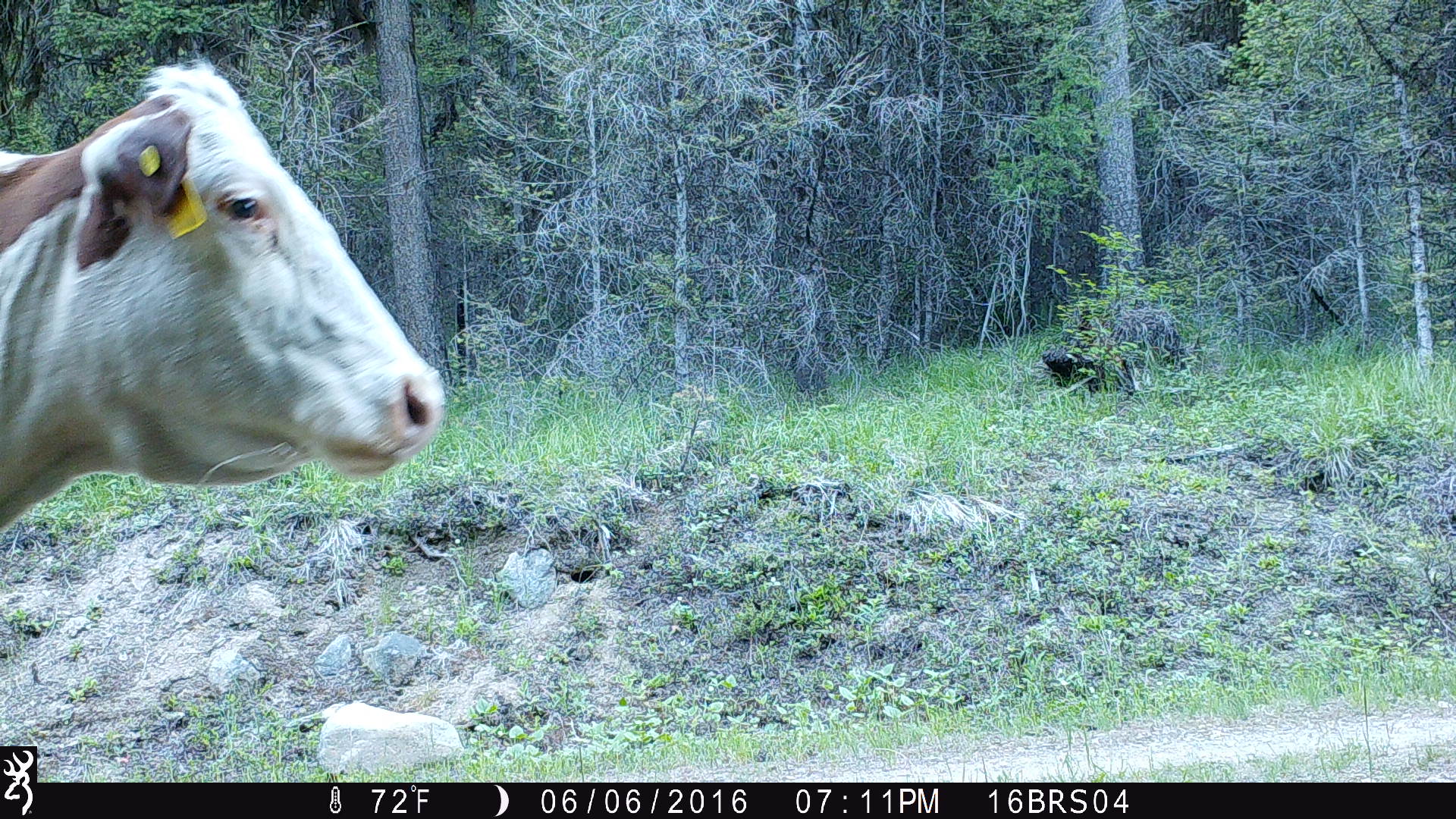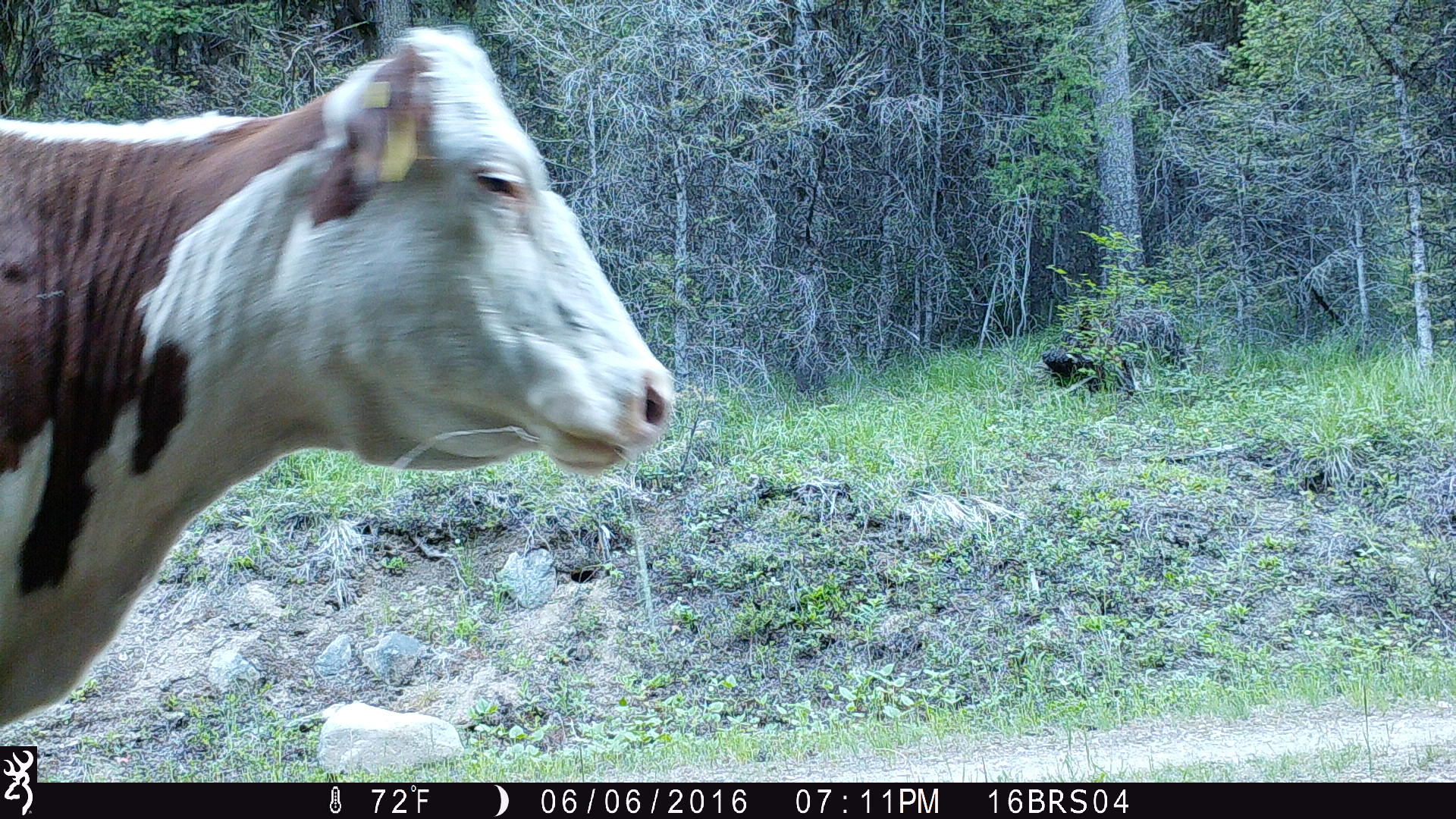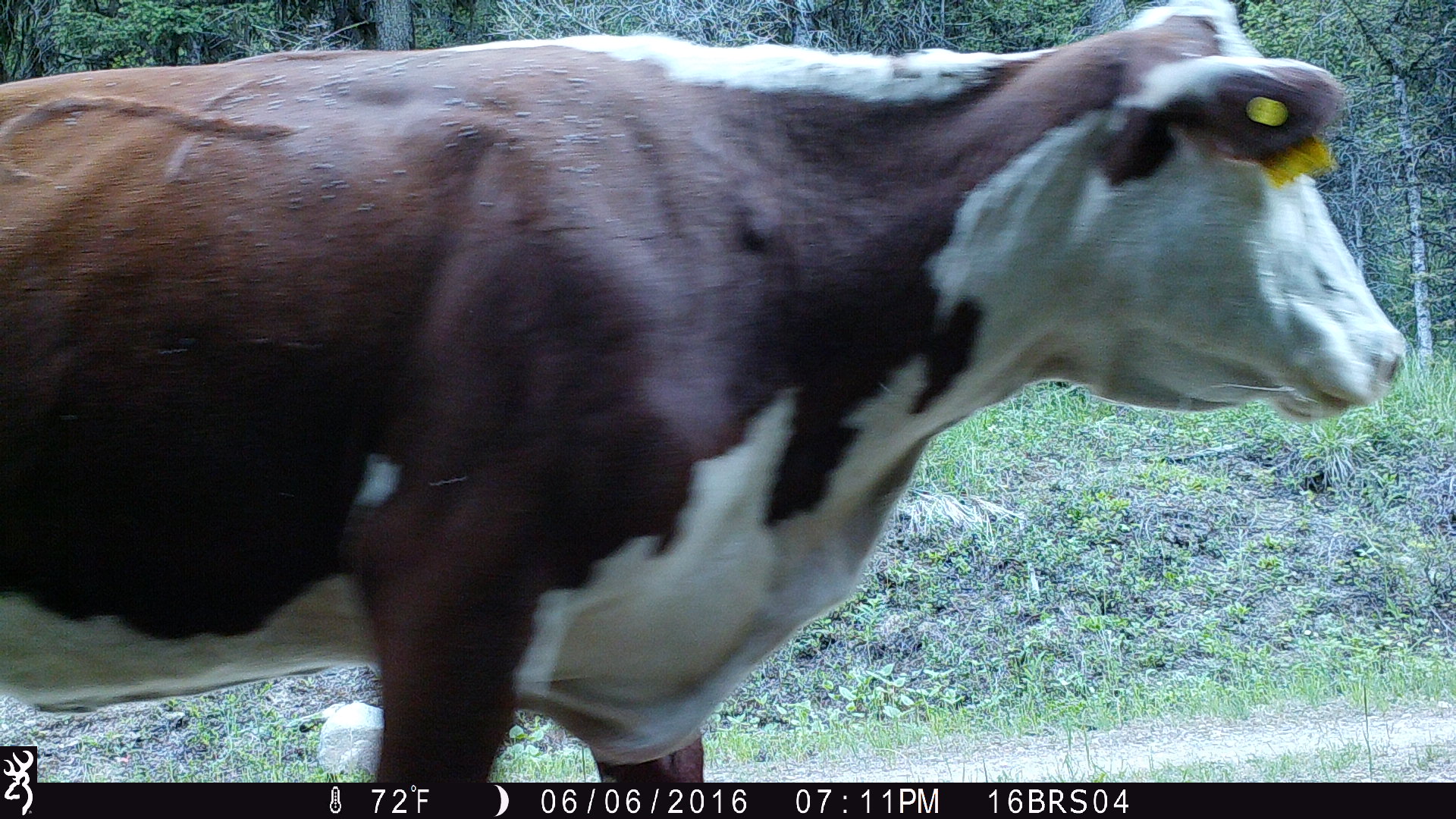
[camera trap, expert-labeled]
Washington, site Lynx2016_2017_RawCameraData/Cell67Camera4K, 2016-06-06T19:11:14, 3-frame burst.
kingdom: Animalia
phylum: Chordata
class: Mammalia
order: Artiodactyla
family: Bovidae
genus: Bos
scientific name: Bos taurus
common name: domestic cattle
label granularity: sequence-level